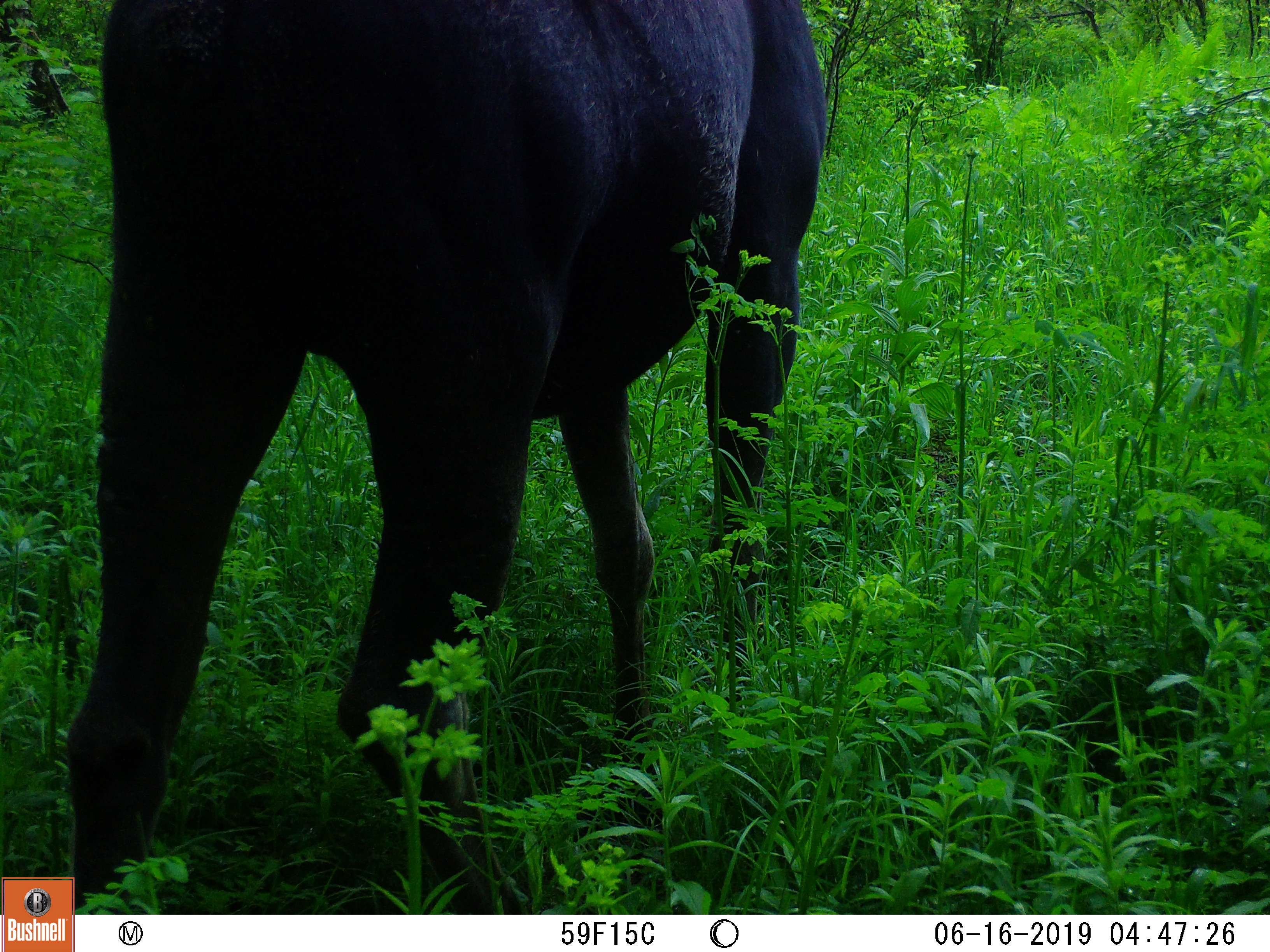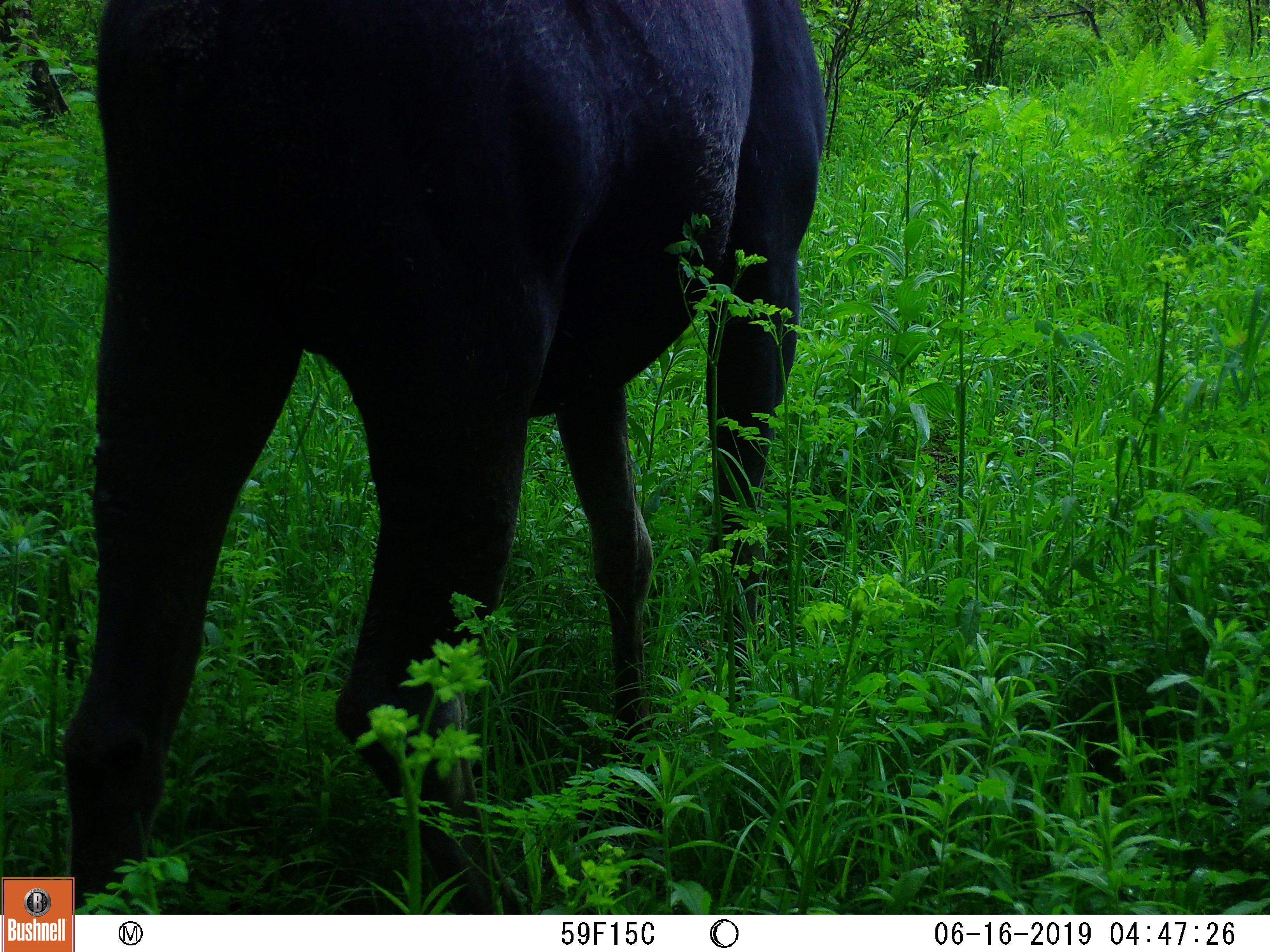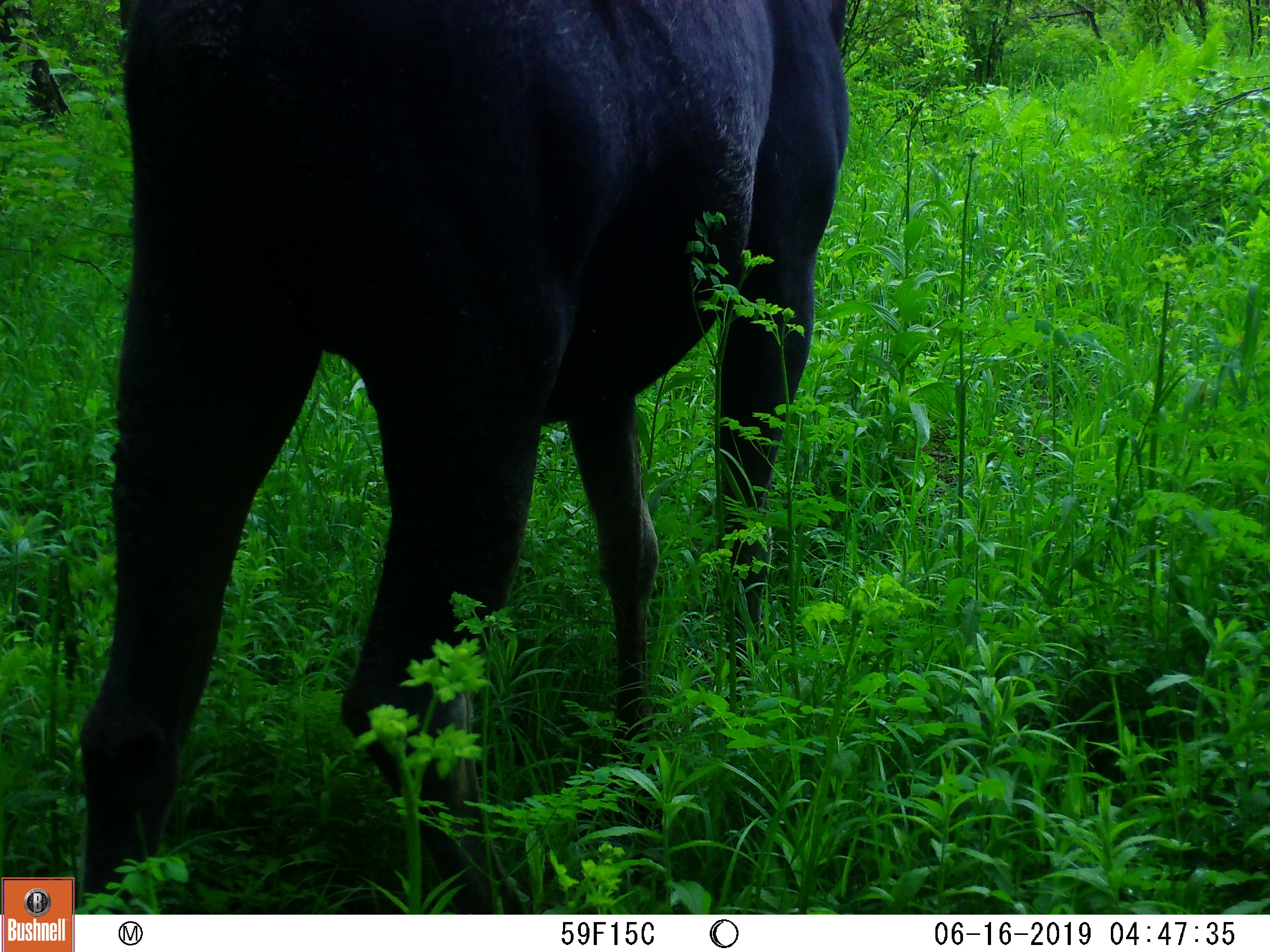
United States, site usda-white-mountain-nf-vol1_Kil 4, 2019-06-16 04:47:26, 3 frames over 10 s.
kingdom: Animalia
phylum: Chordata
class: Mammalia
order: Artiodactyla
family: Cervidae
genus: Alces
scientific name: Alces alces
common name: moose